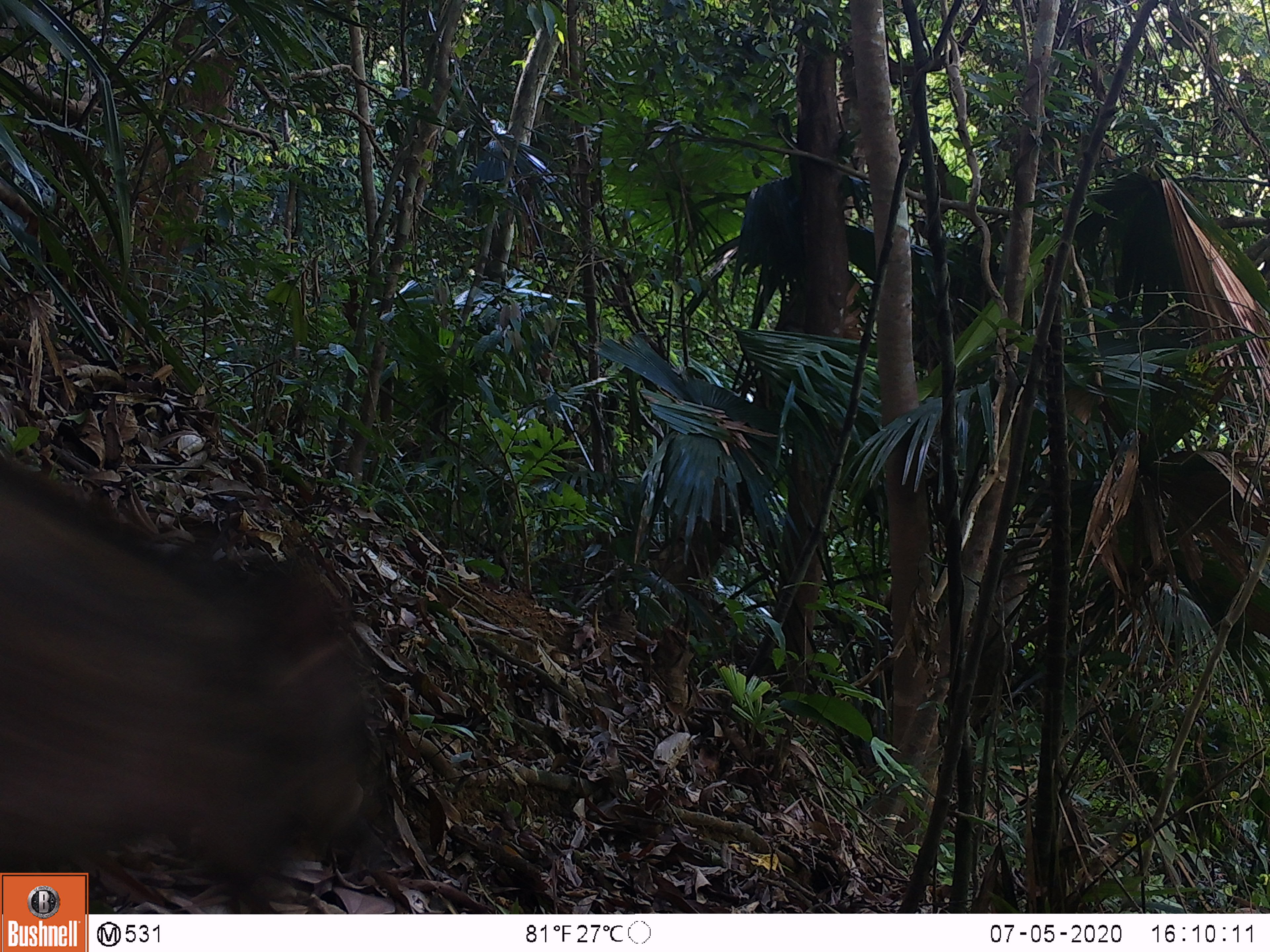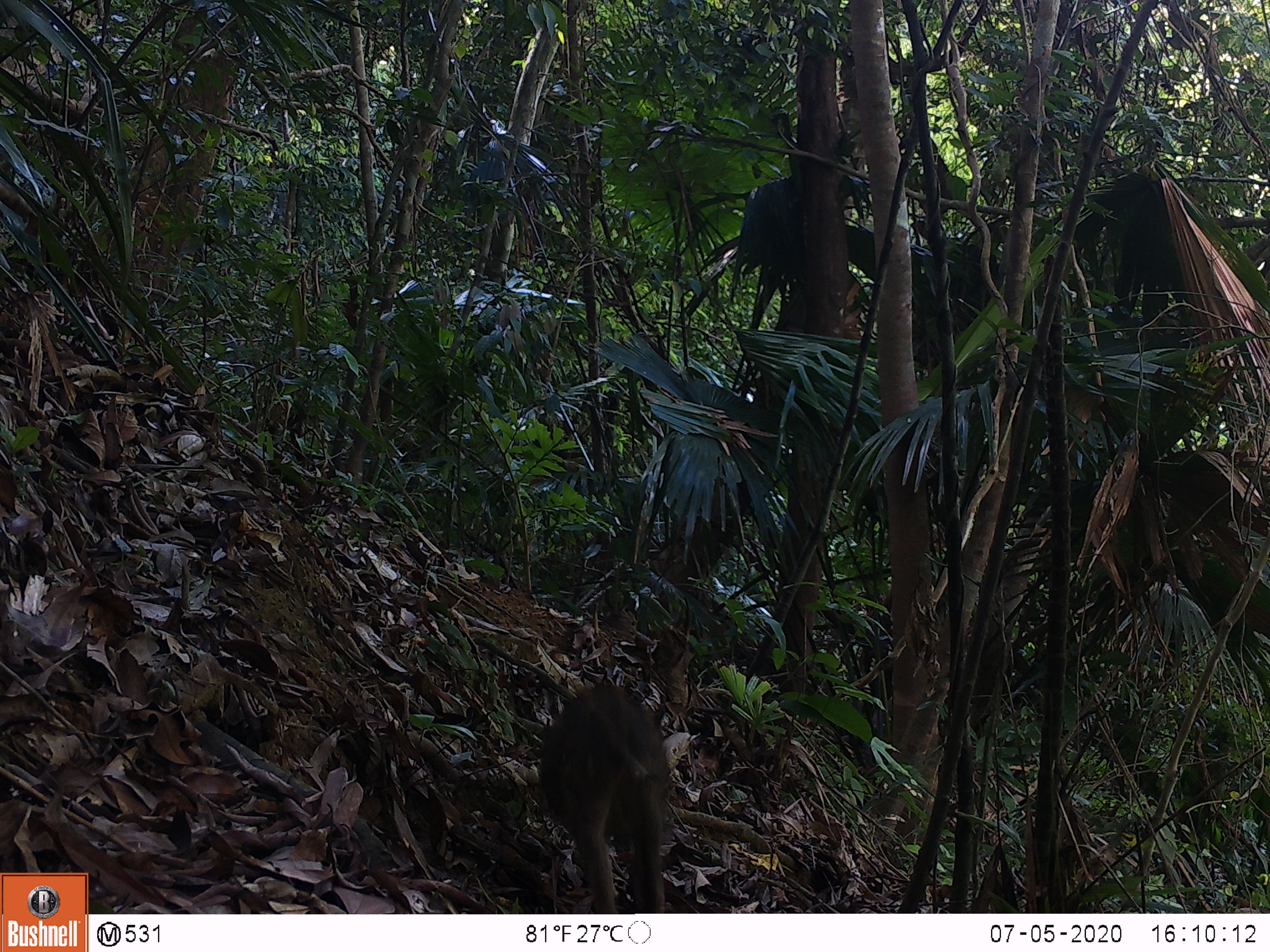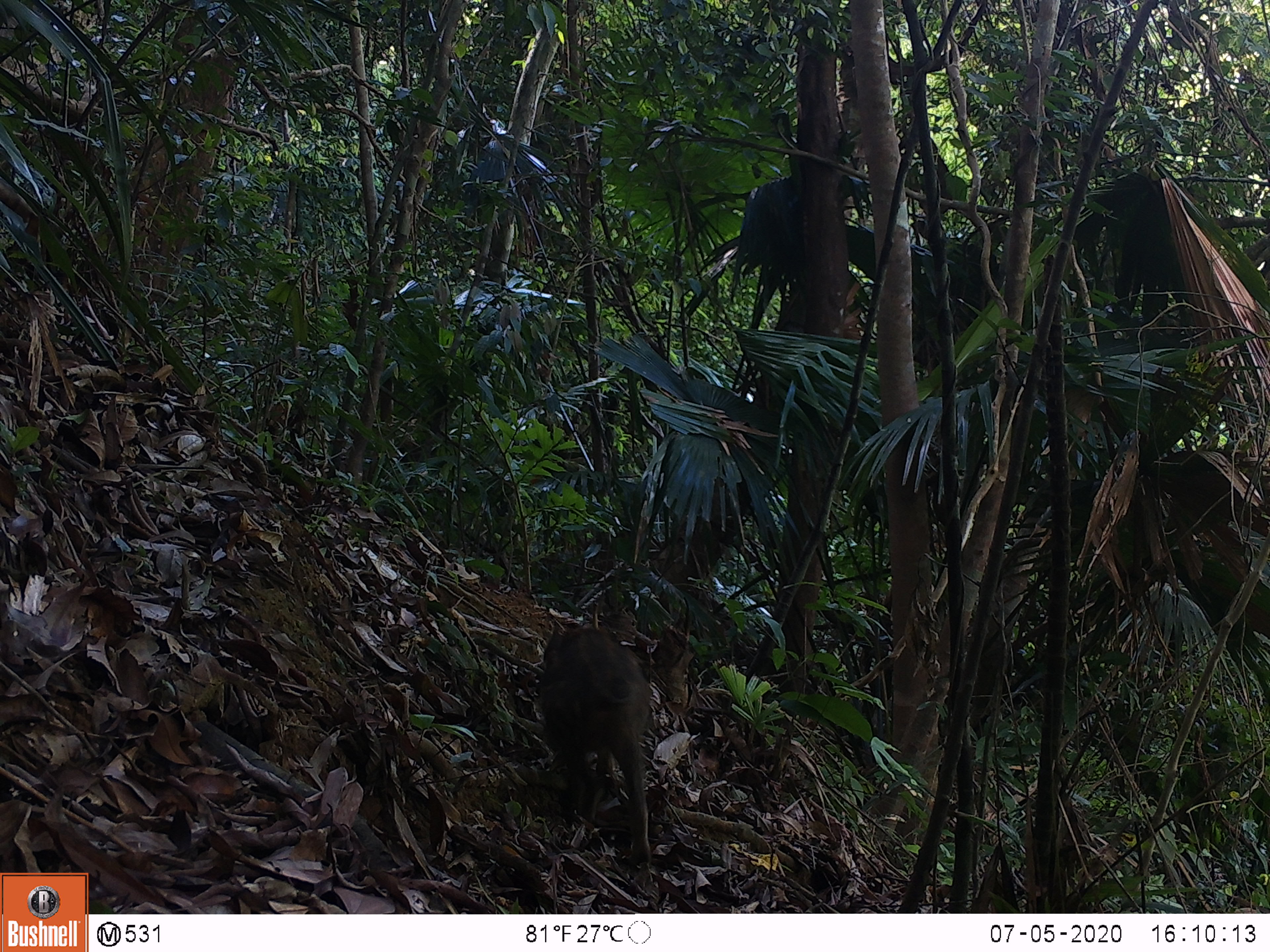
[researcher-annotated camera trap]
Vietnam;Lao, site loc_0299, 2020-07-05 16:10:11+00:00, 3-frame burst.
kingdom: Animalia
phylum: Chordata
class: Mammalia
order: Artiodactyla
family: Suidae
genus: Sus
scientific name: Sus scrofa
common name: eurasian wild pig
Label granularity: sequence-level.